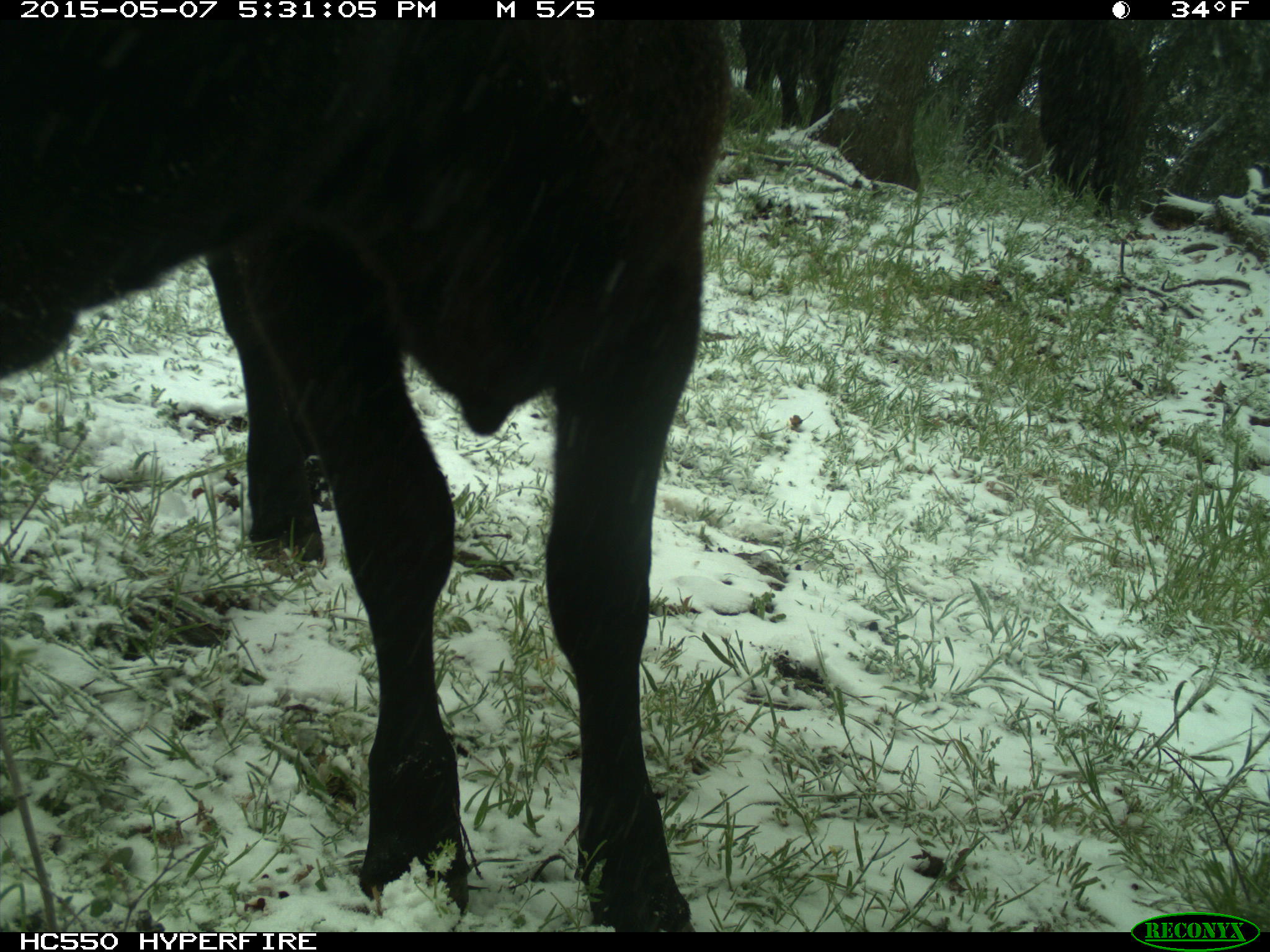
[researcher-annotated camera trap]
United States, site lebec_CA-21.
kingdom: Animalia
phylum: Chordata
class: Mammalia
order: Artiodactyla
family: Bovidae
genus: Bos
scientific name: Bos taurus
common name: domestic cow